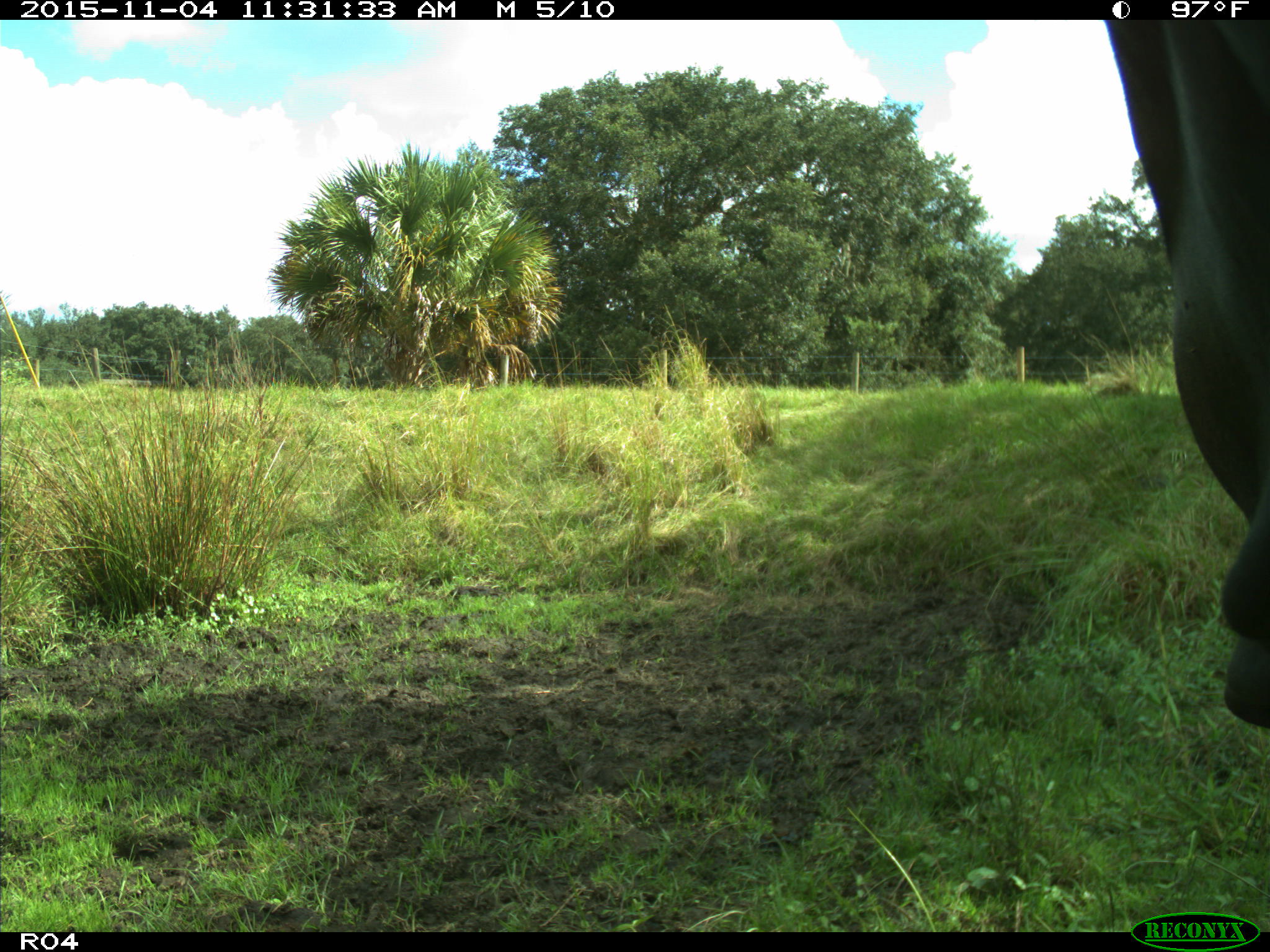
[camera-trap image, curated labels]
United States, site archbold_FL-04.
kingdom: Animalia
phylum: Chordata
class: Mammalia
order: Artiodactyla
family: Bovidae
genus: Bos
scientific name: Bos taurus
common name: domestic cow